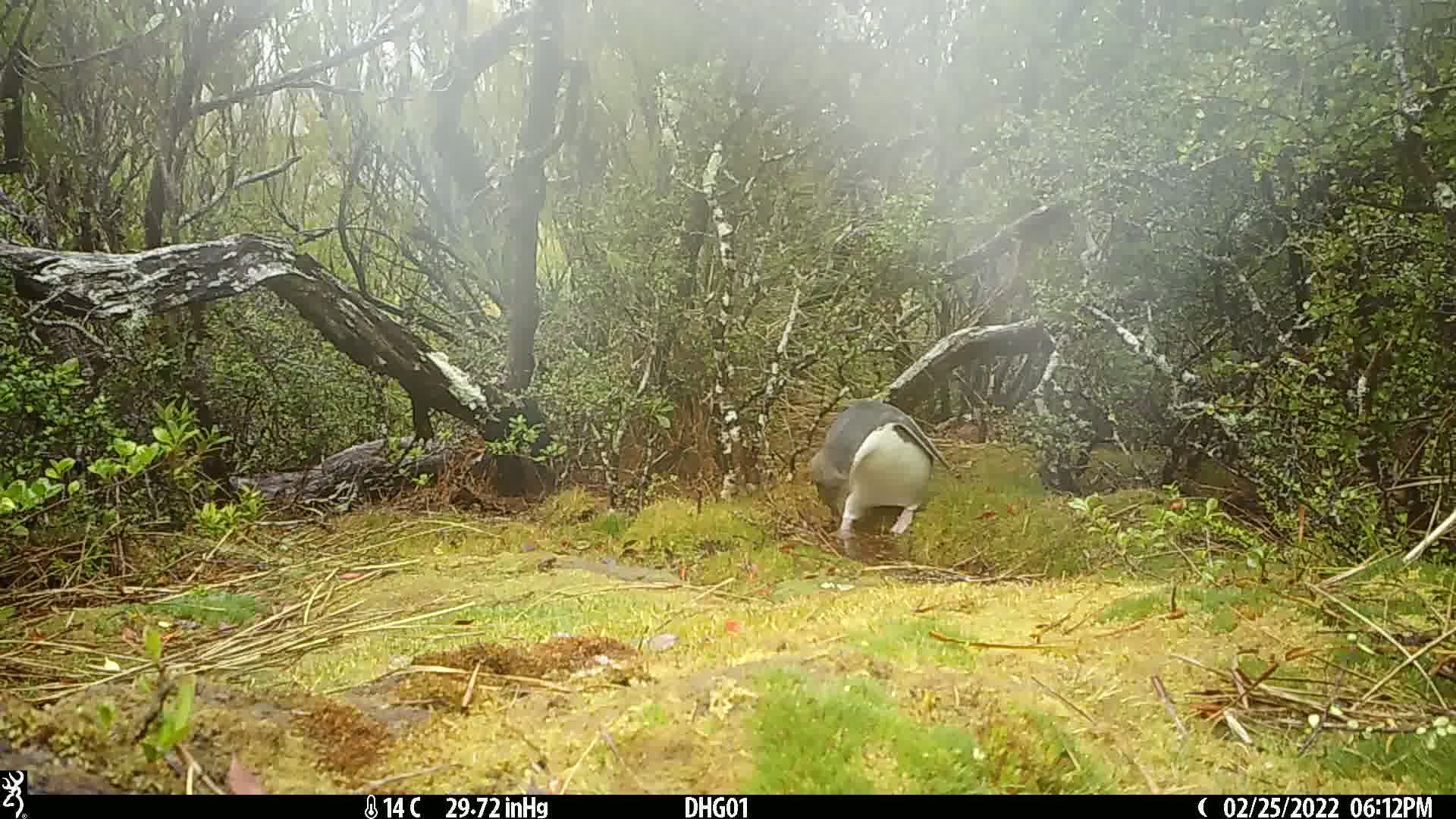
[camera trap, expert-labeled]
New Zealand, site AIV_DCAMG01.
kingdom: Animalia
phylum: Chordata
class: Aves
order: Sphenisciformes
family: Spheniscidae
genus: Megadyptes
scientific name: Megadyptes antipodes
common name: yellow-eyed penguin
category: yellow eyed penguin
Yellow eyed penguin (yellow-eyed penguin) (Megadyptes antipodes).